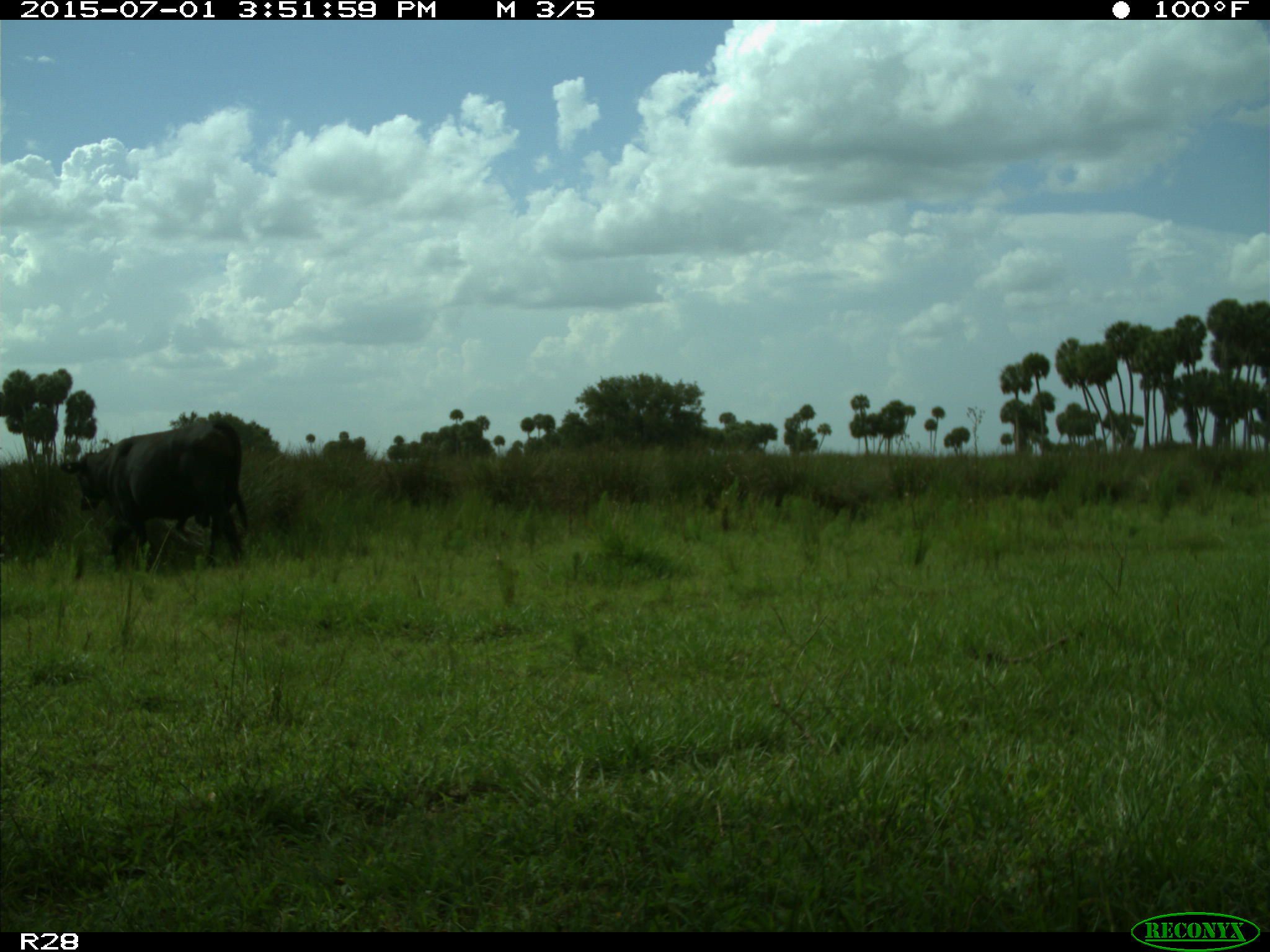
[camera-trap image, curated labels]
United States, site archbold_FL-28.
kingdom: Animalia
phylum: Chordata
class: Mammalia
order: Artiodactyla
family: Bovidae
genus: Bos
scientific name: Bos taurus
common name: domestic cow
Bos taurus (domestic cow).